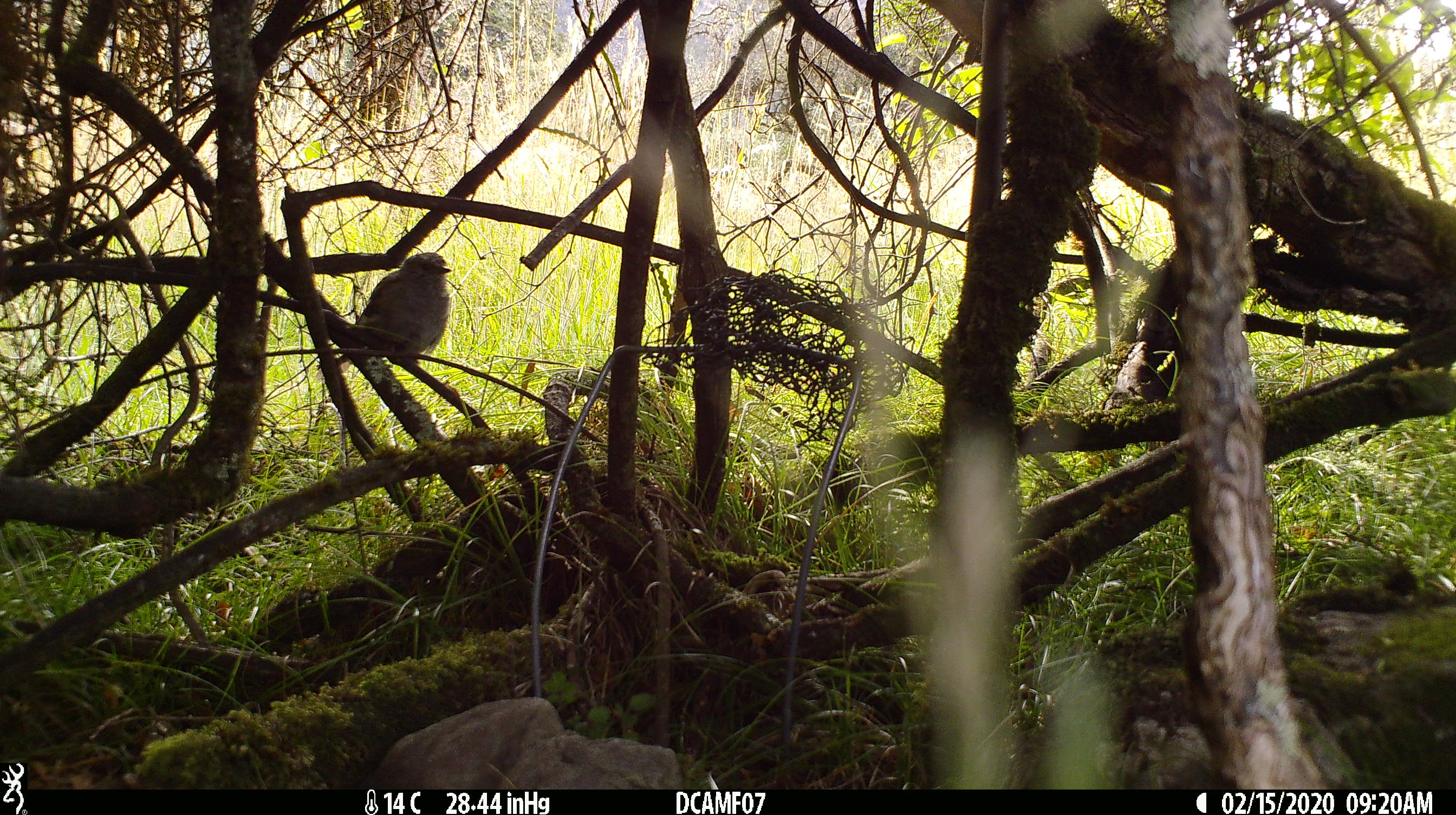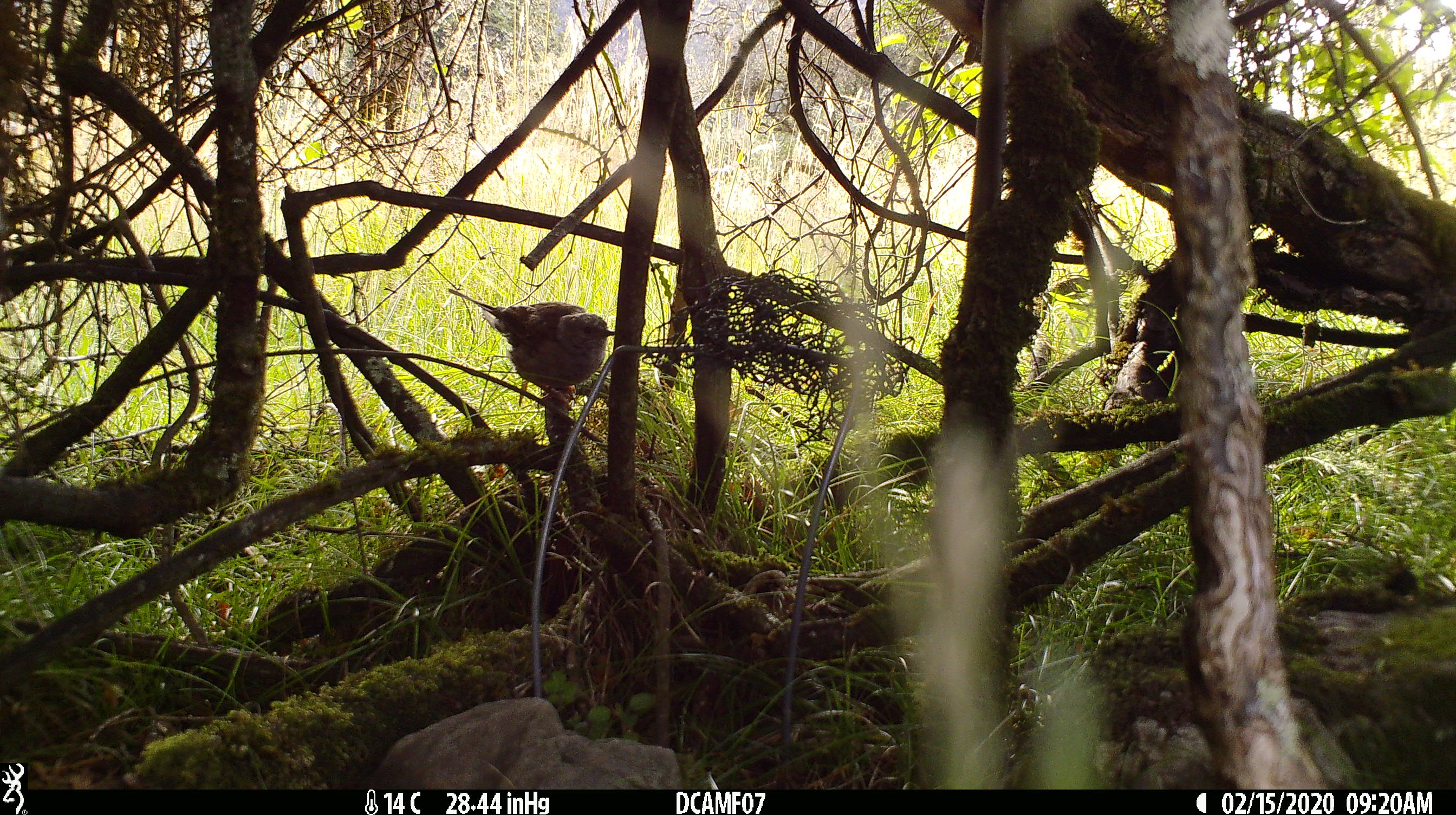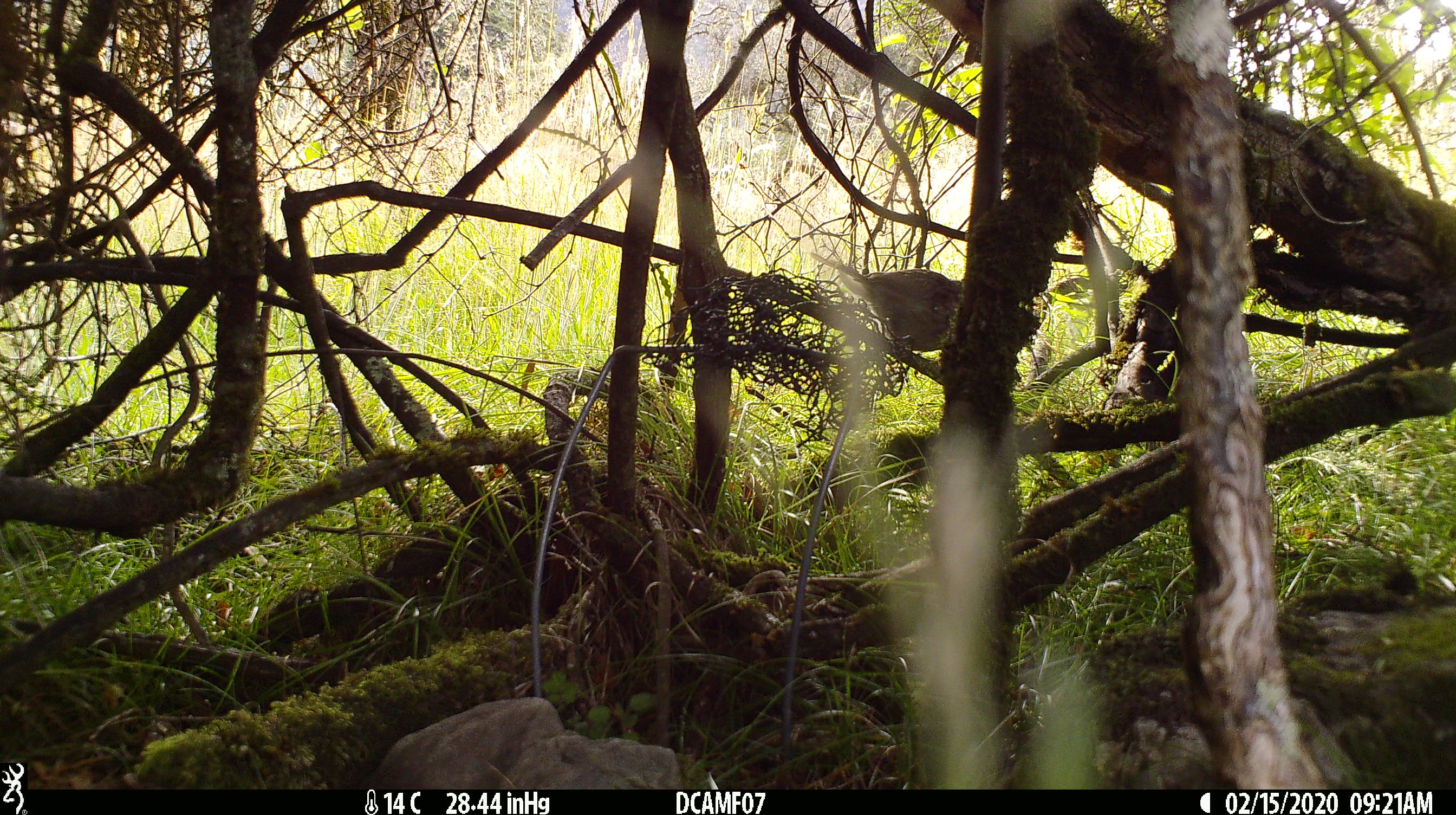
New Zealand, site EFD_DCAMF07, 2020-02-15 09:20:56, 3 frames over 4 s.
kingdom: Animalia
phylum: Chordata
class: Aves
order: Passeriformes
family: Turdidae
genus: Turdus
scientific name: Turdus philomelos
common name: song thrush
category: thrush